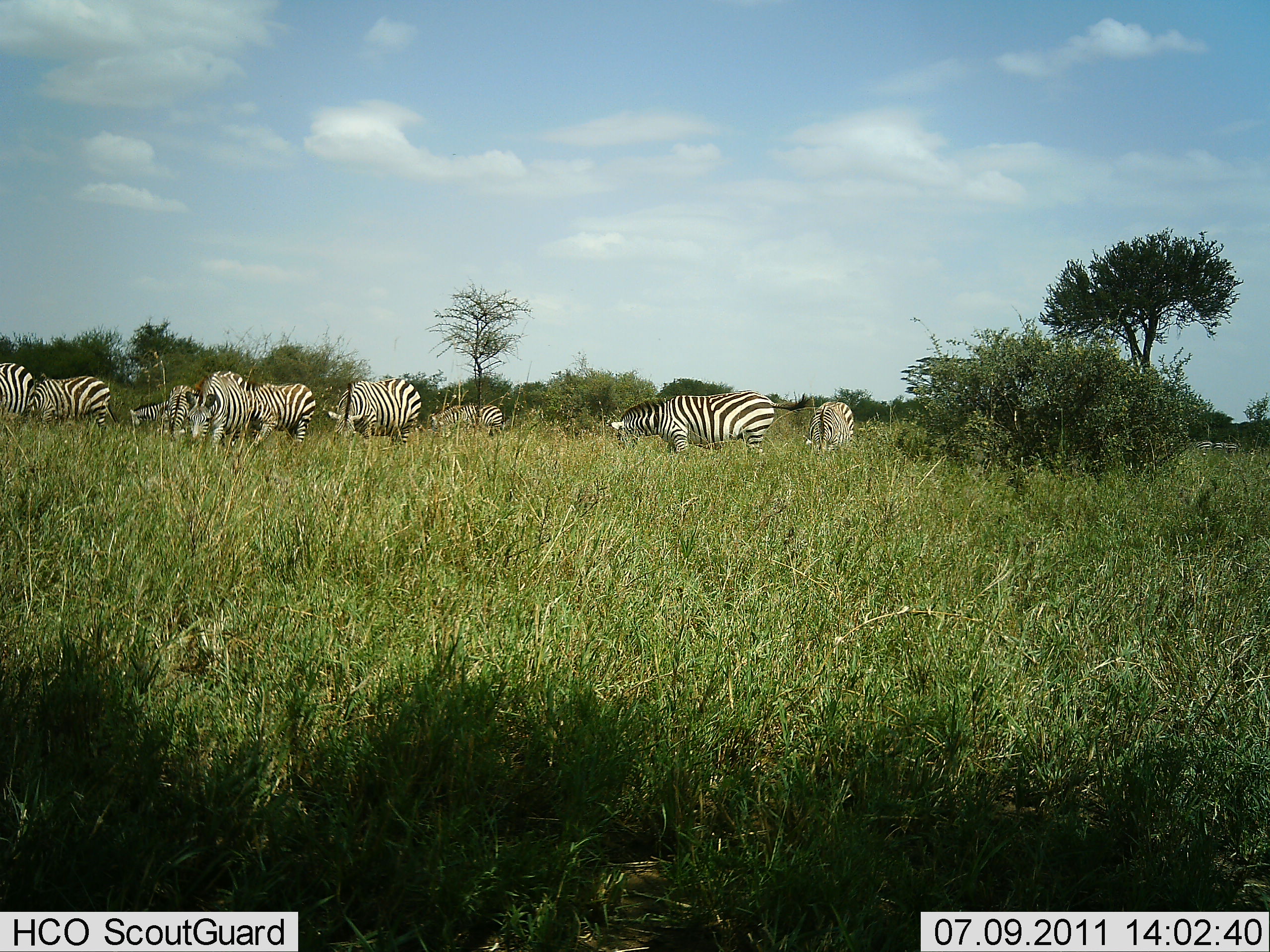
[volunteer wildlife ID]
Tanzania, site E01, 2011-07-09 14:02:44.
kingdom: Animalia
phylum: Chordata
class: Mammalia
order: Perissodactyla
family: Equidae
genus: Equus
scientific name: Equus quagga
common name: plains zebra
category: zebra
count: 10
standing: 42%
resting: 0%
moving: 8%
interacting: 0%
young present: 0%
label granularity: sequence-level